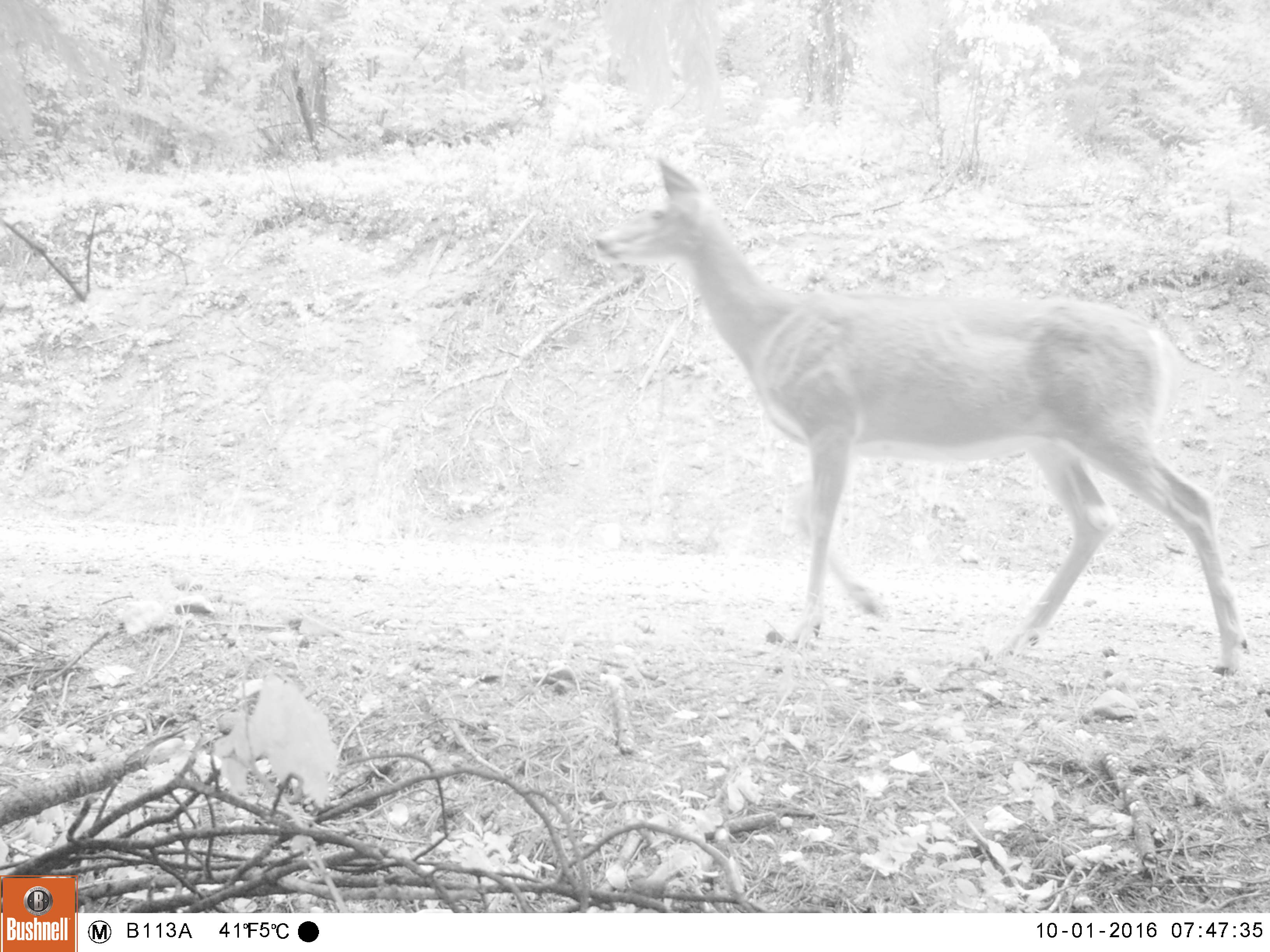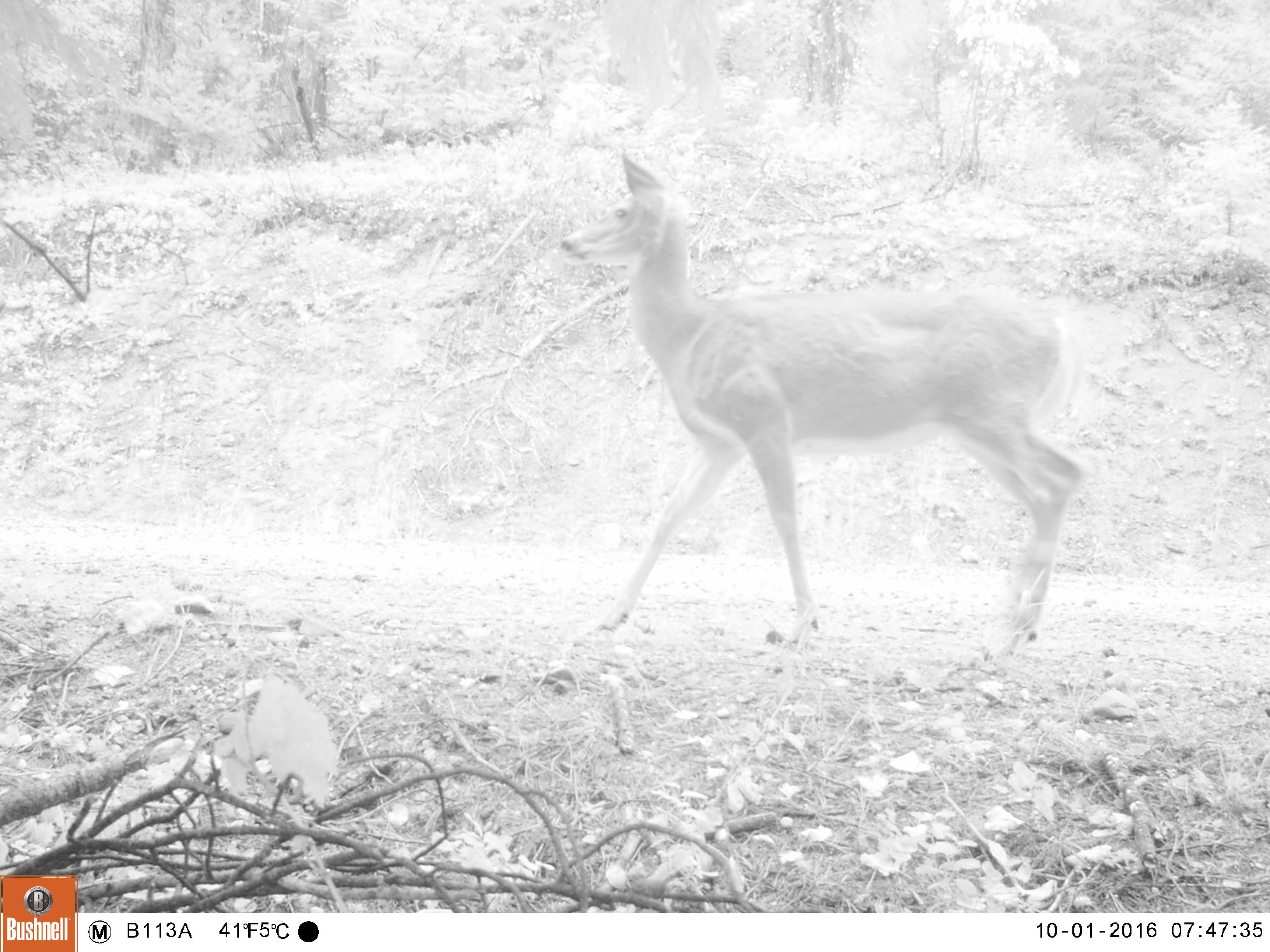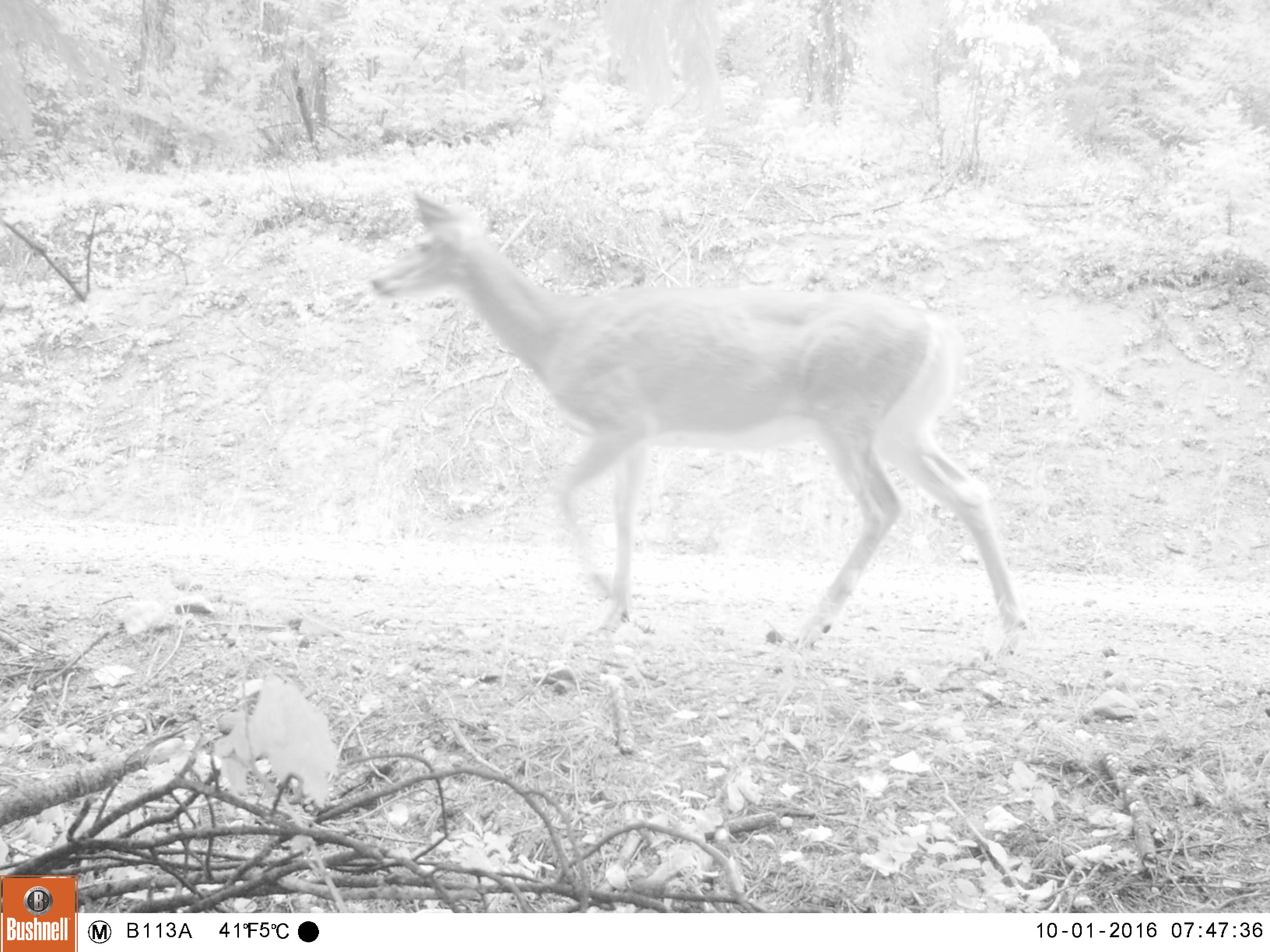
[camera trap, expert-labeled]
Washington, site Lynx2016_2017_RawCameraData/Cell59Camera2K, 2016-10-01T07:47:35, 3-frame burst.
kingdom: Animalia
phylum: Chordata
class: Mammalia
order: Artiodactyla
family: Cervidae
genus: Odocoileus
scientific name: Odocoileus virginianus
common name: white-tailed deer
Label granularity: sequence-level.